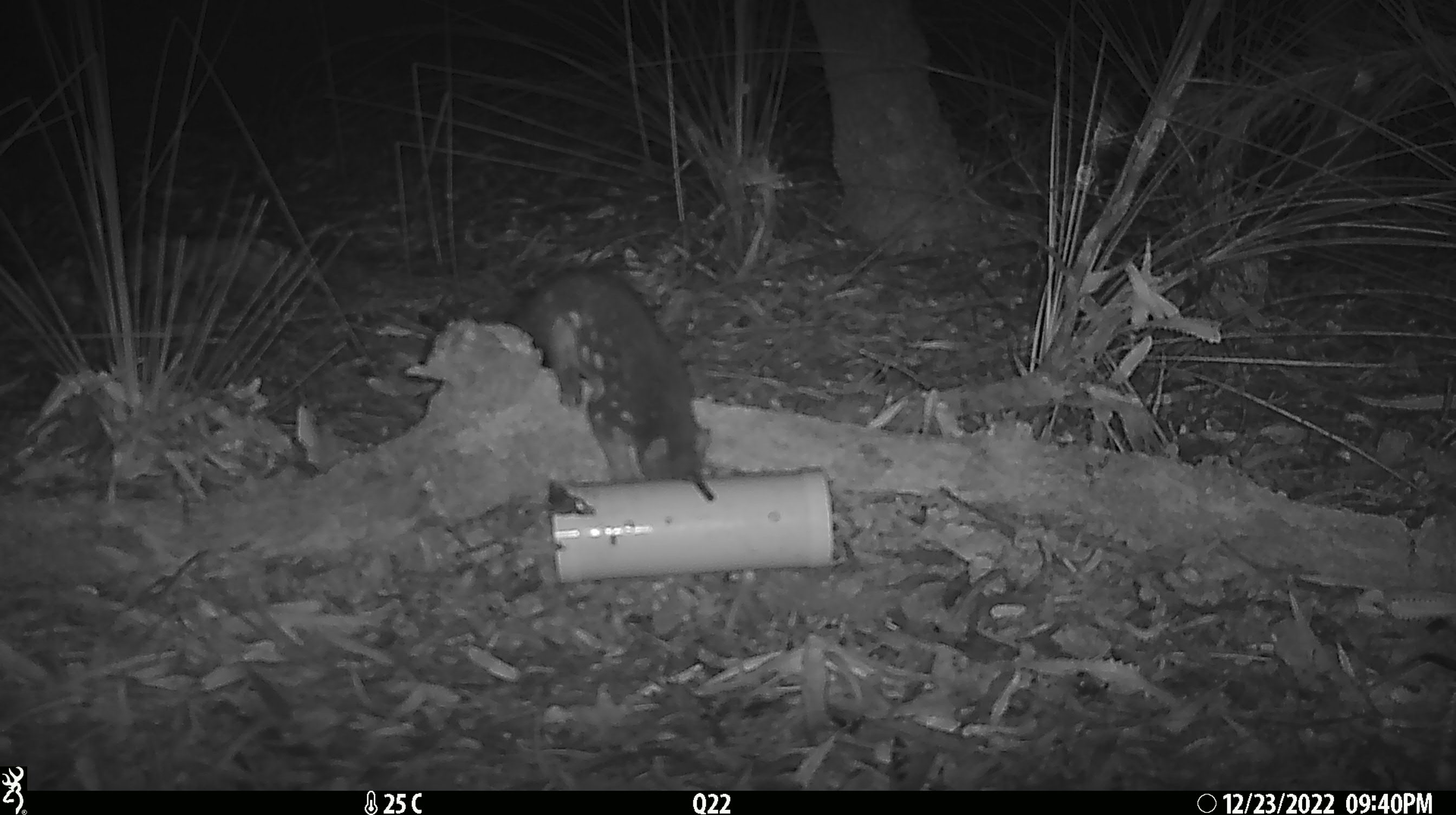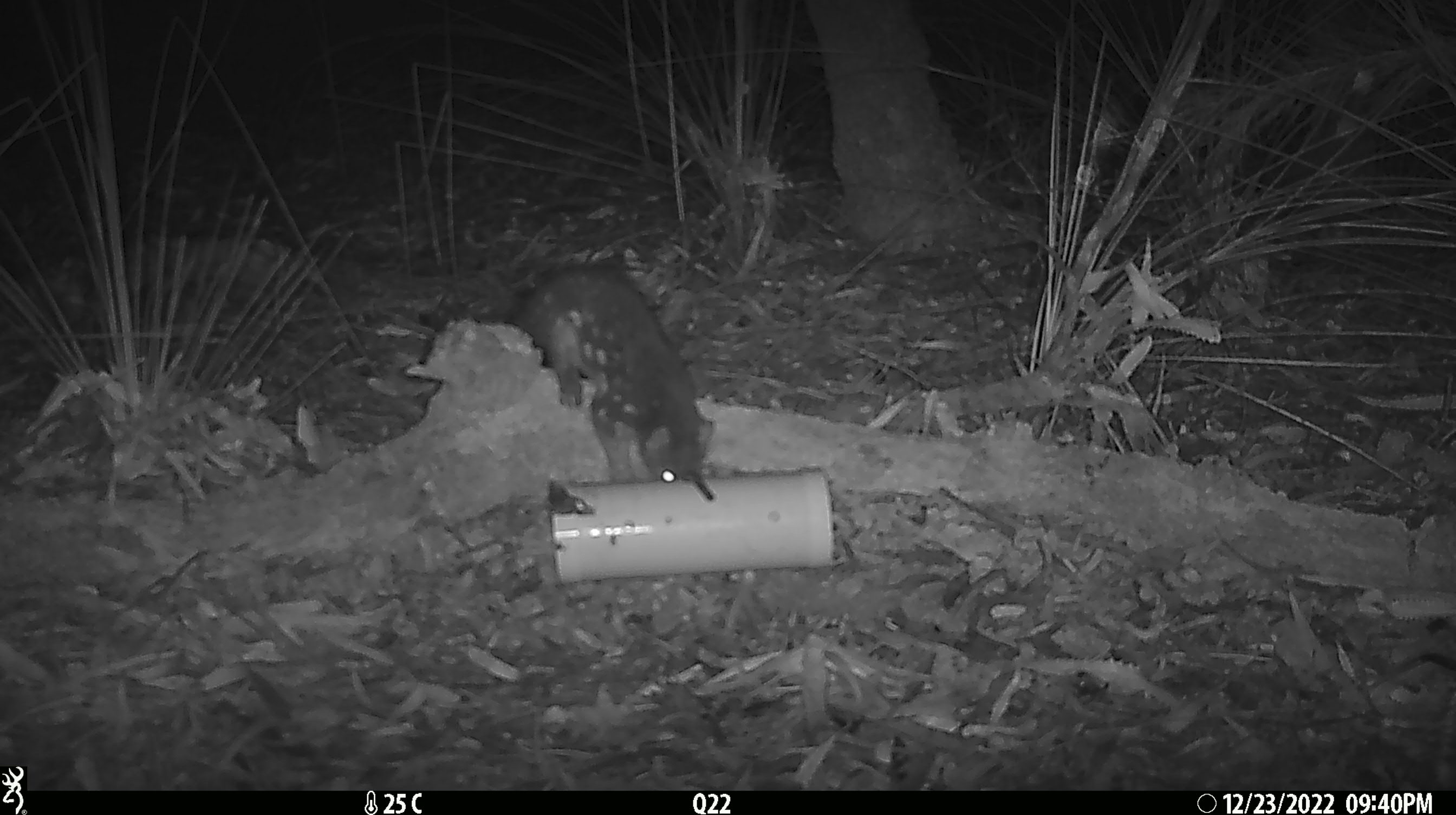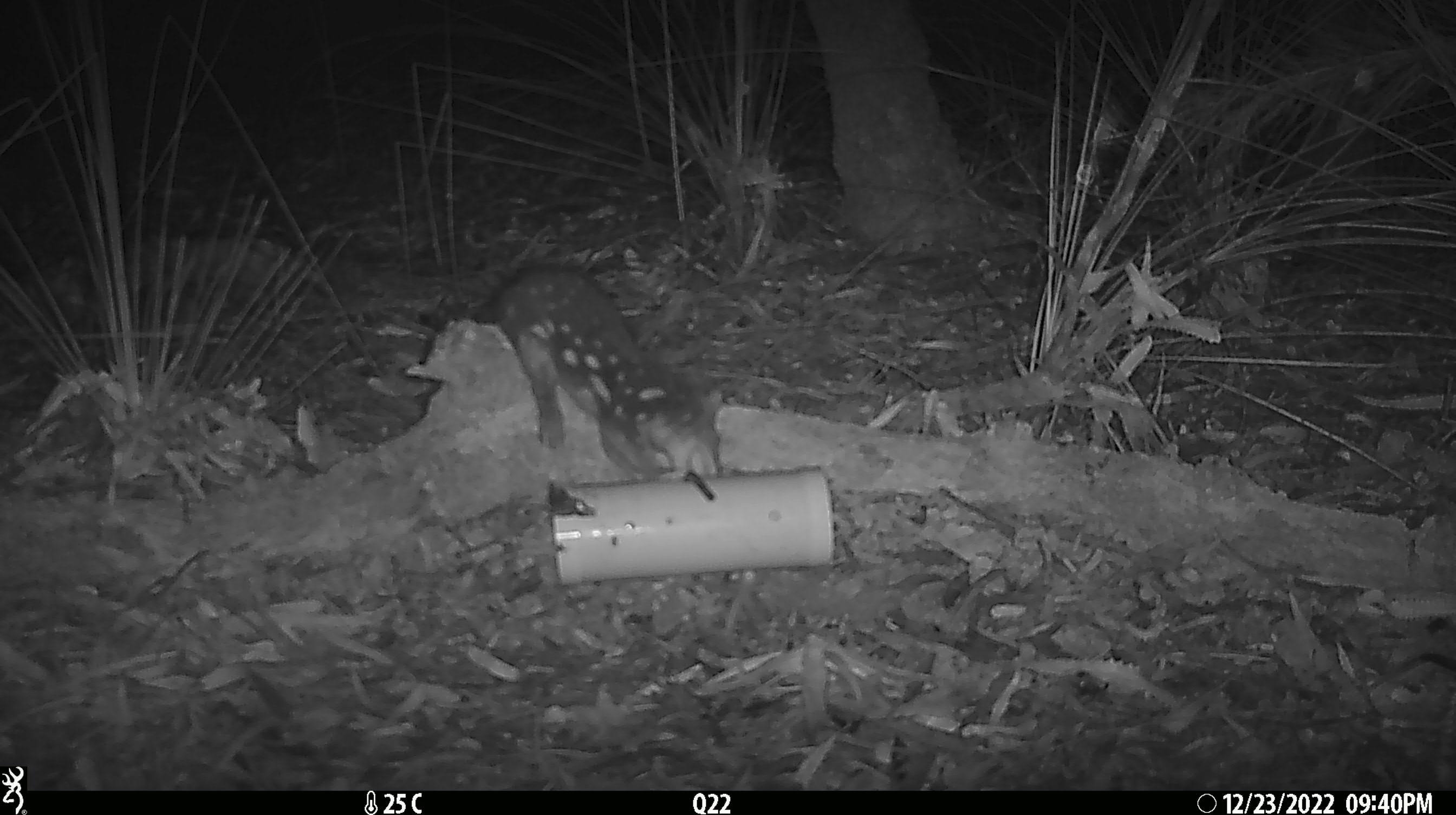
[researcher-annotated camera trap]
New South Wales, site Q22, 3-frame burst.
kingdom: Animalia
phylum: Chordata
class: Mammalia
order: Dasyuromorphia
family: Dasyuridae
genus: Dasyurus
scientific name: Dasyurus maculatus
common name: spotted-tailed quoll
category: quoll